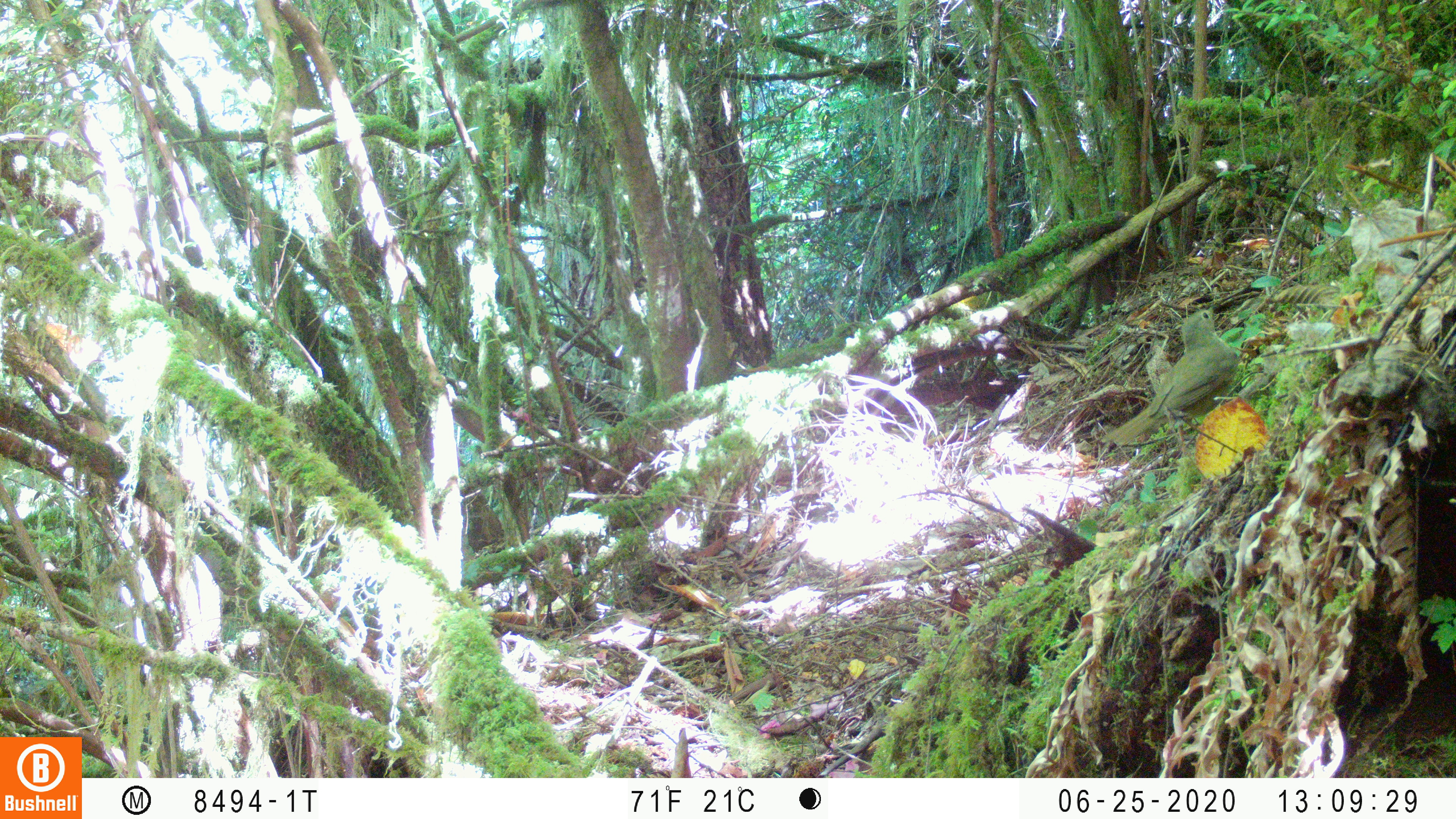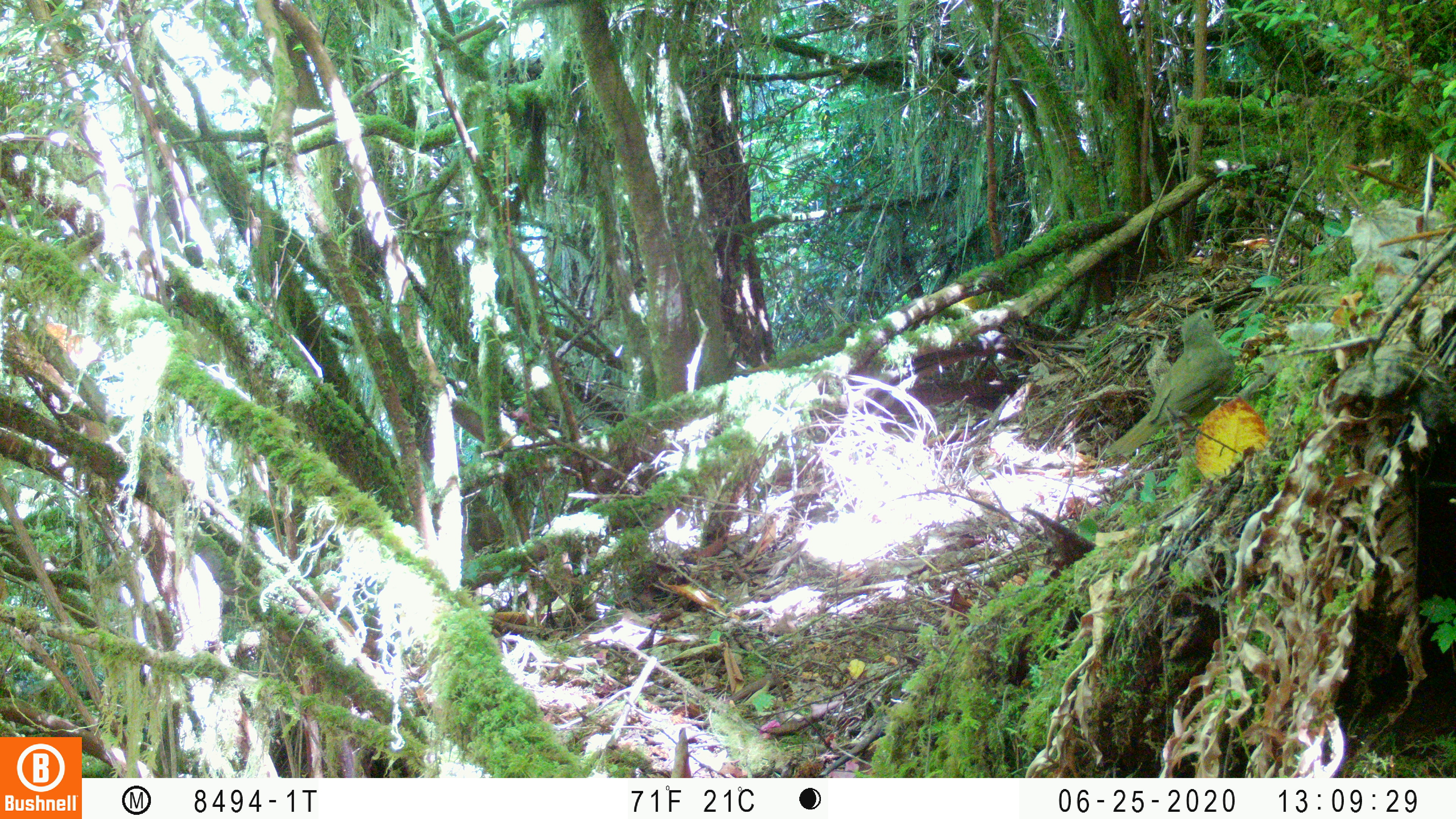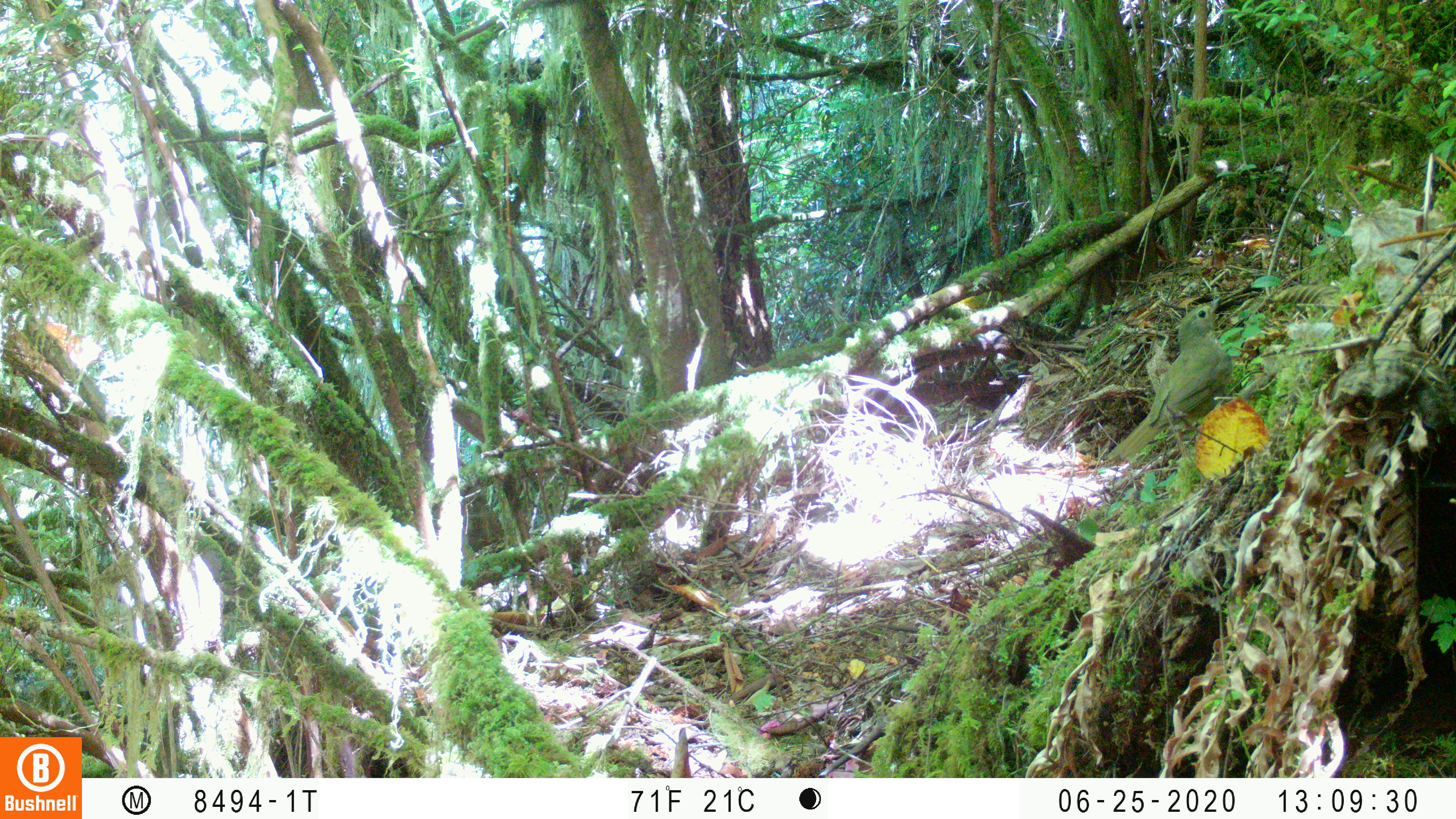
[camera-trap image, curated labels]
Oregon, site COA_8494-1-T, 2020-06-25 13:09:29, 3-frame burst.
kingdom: Animalia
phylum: Chordata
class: Aves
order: Passeriformes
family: Turdidae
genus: Catharus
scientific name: Catharus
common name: brown thrushes and nightingale-thrushes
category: catharus species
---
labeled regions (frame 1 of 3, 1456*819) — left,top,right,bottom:
catharus species: 1106,307,1242,449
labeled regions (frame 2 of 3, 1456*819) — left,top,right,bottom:
catharus species: 1112,305,1234,458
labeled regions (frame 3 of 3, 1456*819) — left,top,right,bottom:
catharus species: 1112,299,1237,463